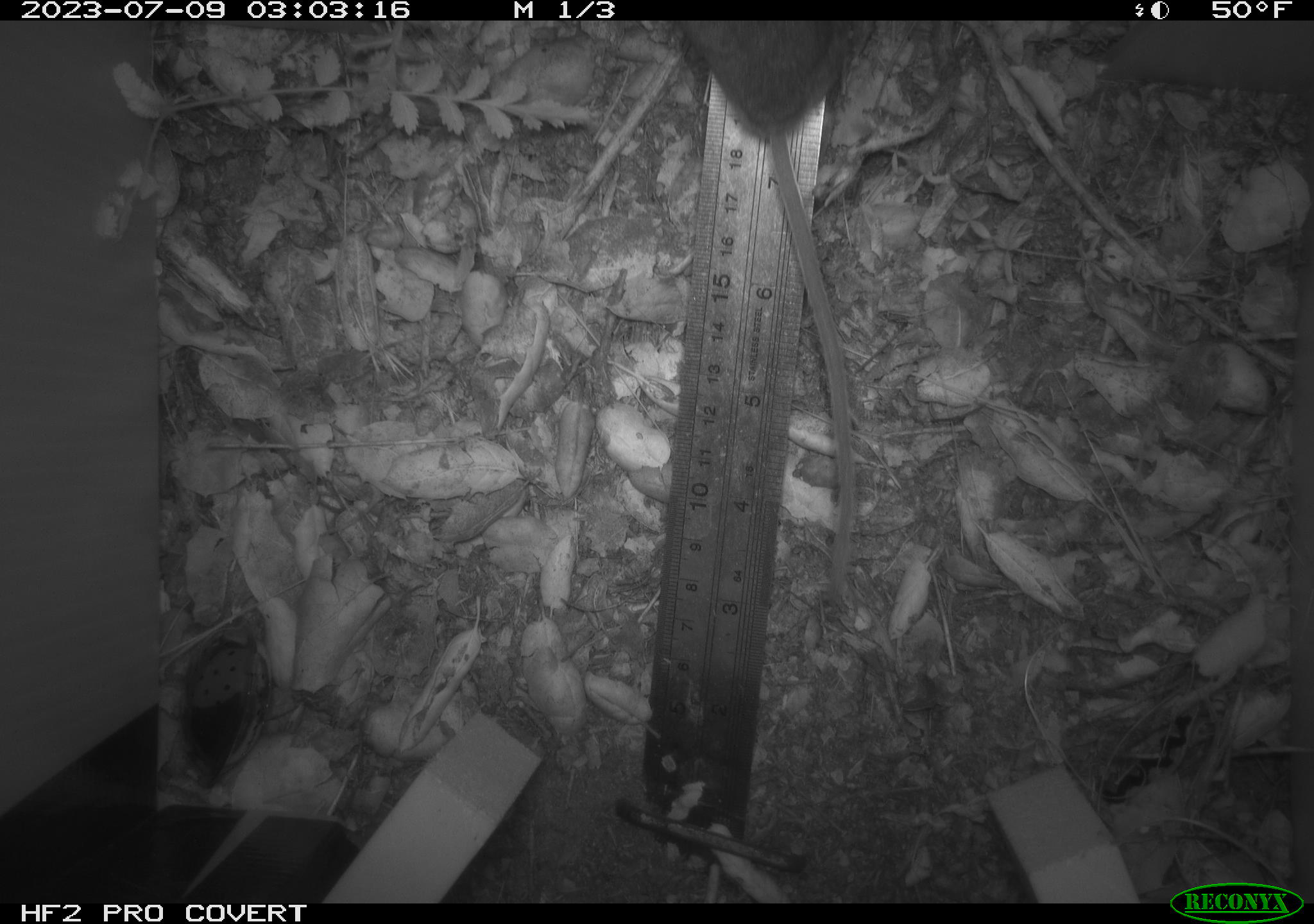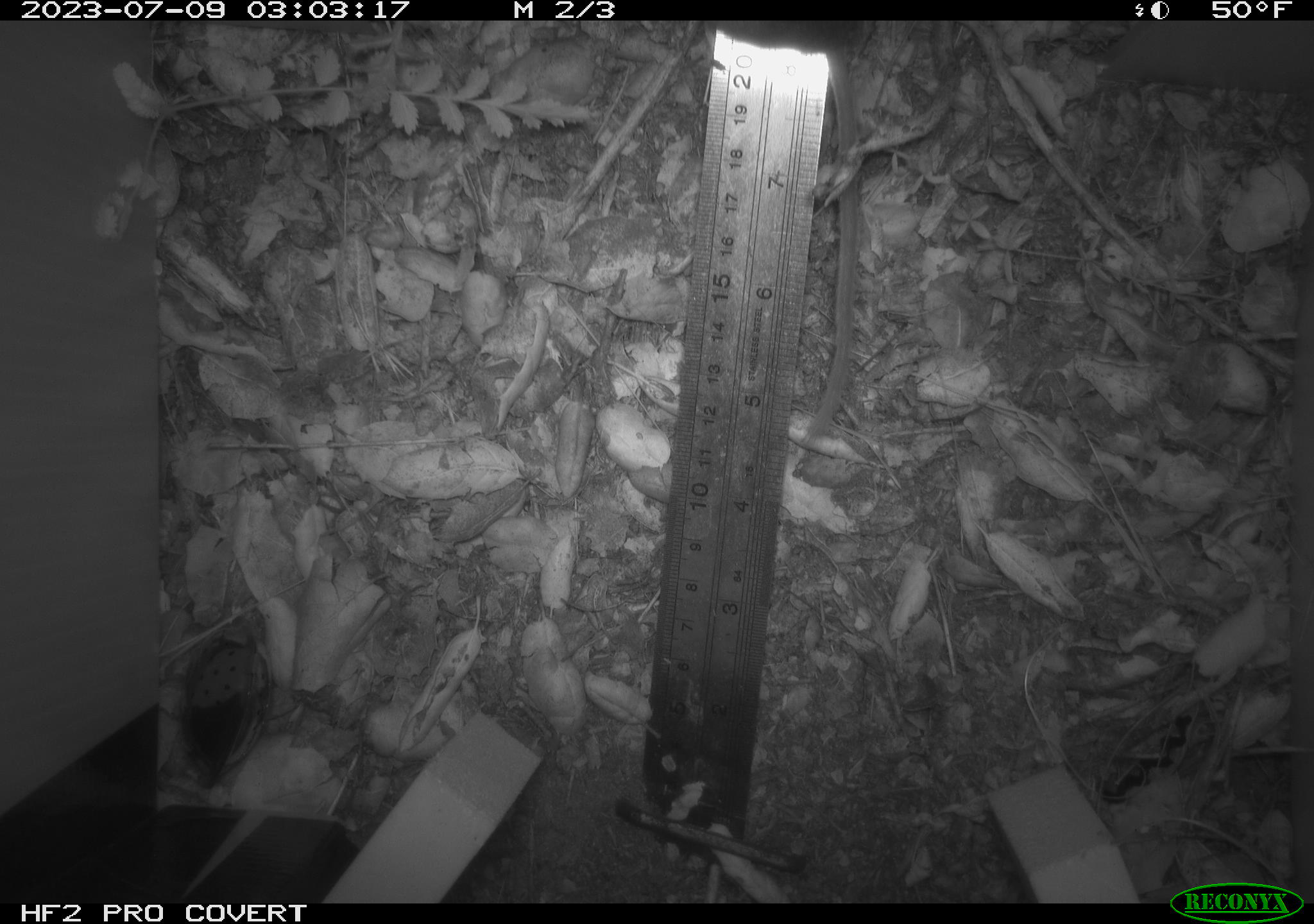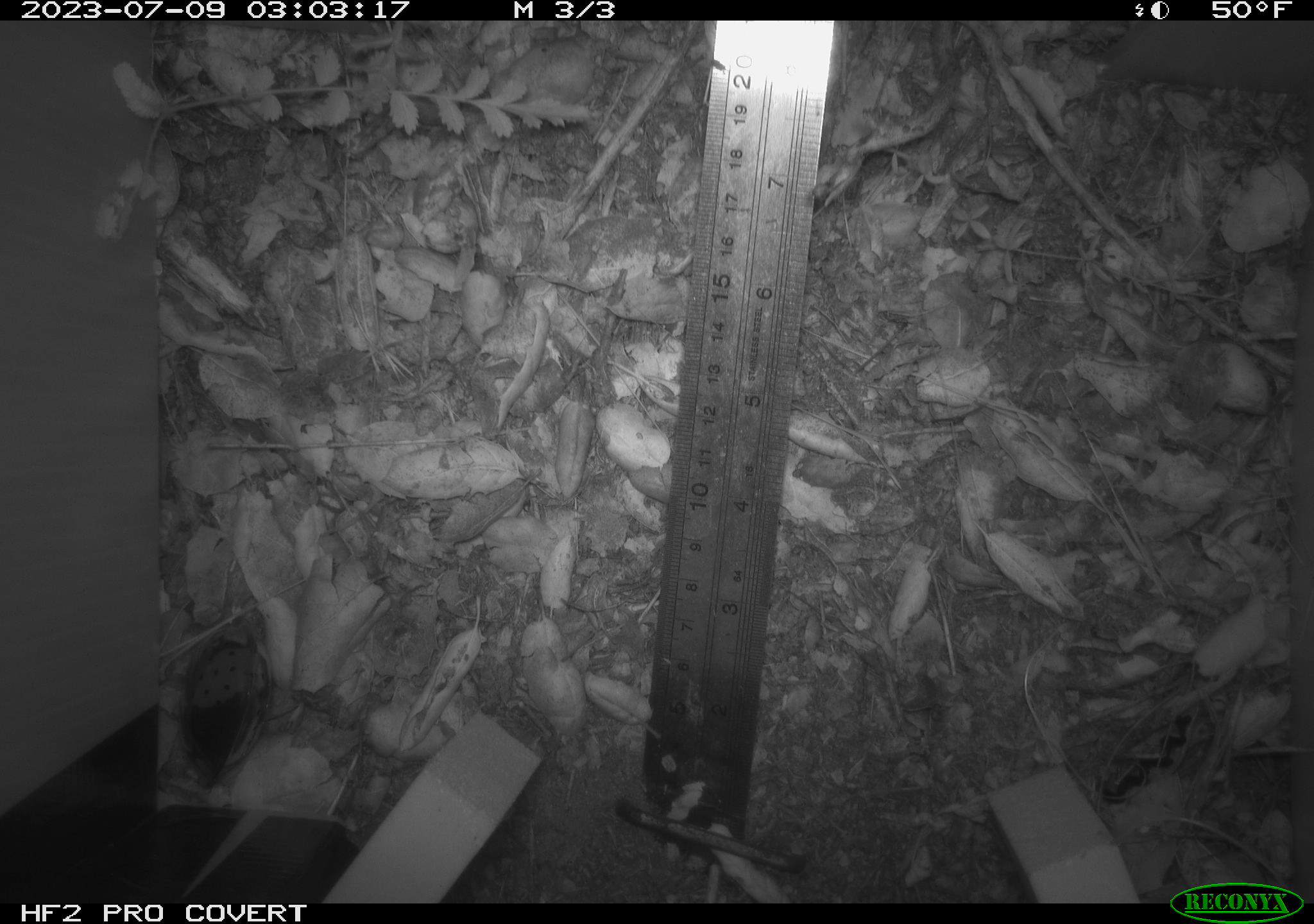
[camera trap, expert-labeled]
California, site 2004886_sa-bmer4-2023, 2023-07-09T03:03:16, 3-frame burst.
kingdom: Animalia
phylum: Chordata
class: Mammalia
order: Rodentia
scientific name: Rodentia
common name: mouse species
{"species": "mouse species (Rodentia)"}